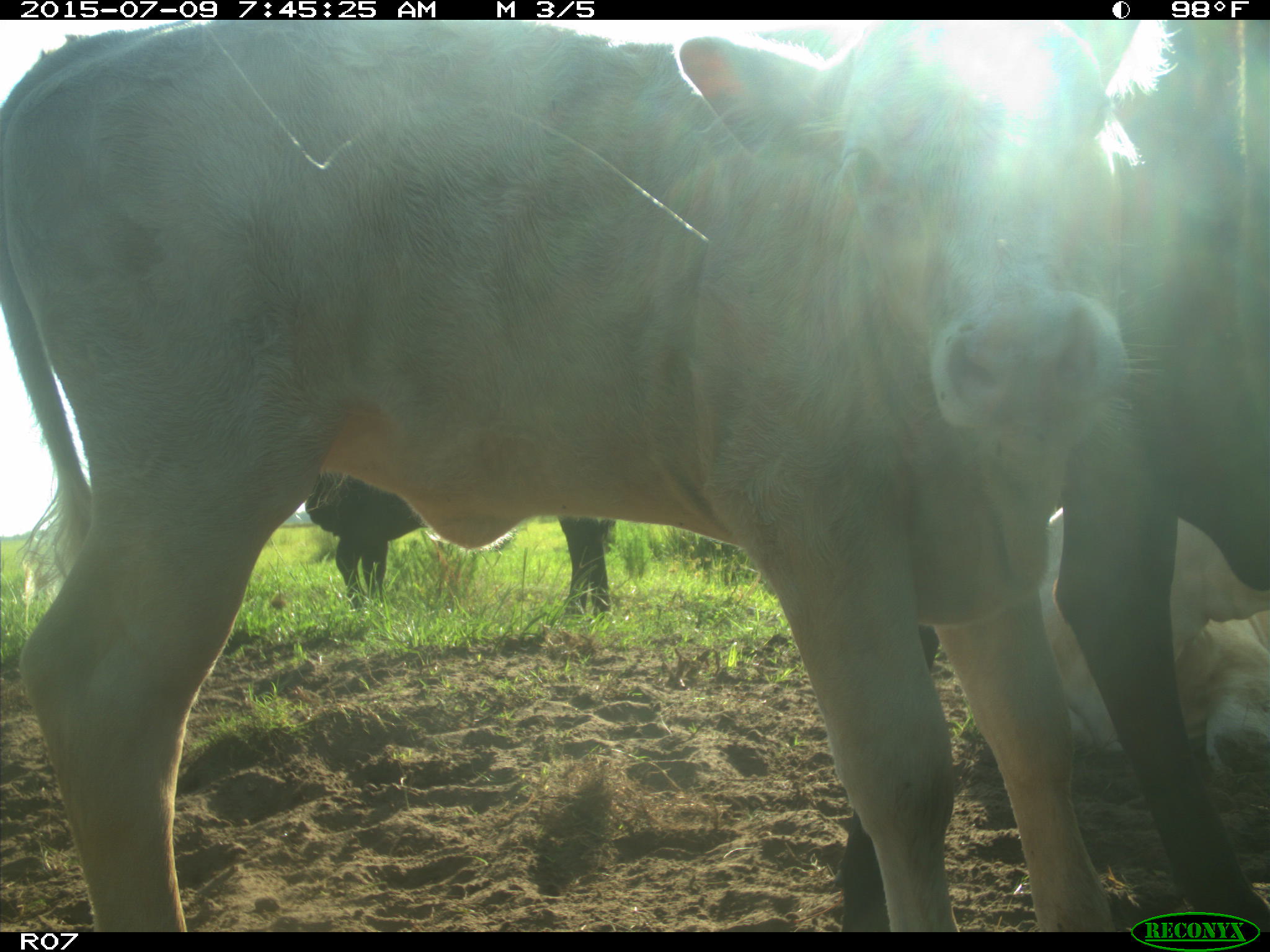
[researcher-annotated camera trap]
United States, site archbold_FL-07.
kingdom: Animalia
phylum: Chordata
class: Mammalia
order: Artiodactyla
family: Bovidae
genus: Bos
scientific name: Bos taurus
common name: domestic cow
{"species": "Bos taurus (domestic cow)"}